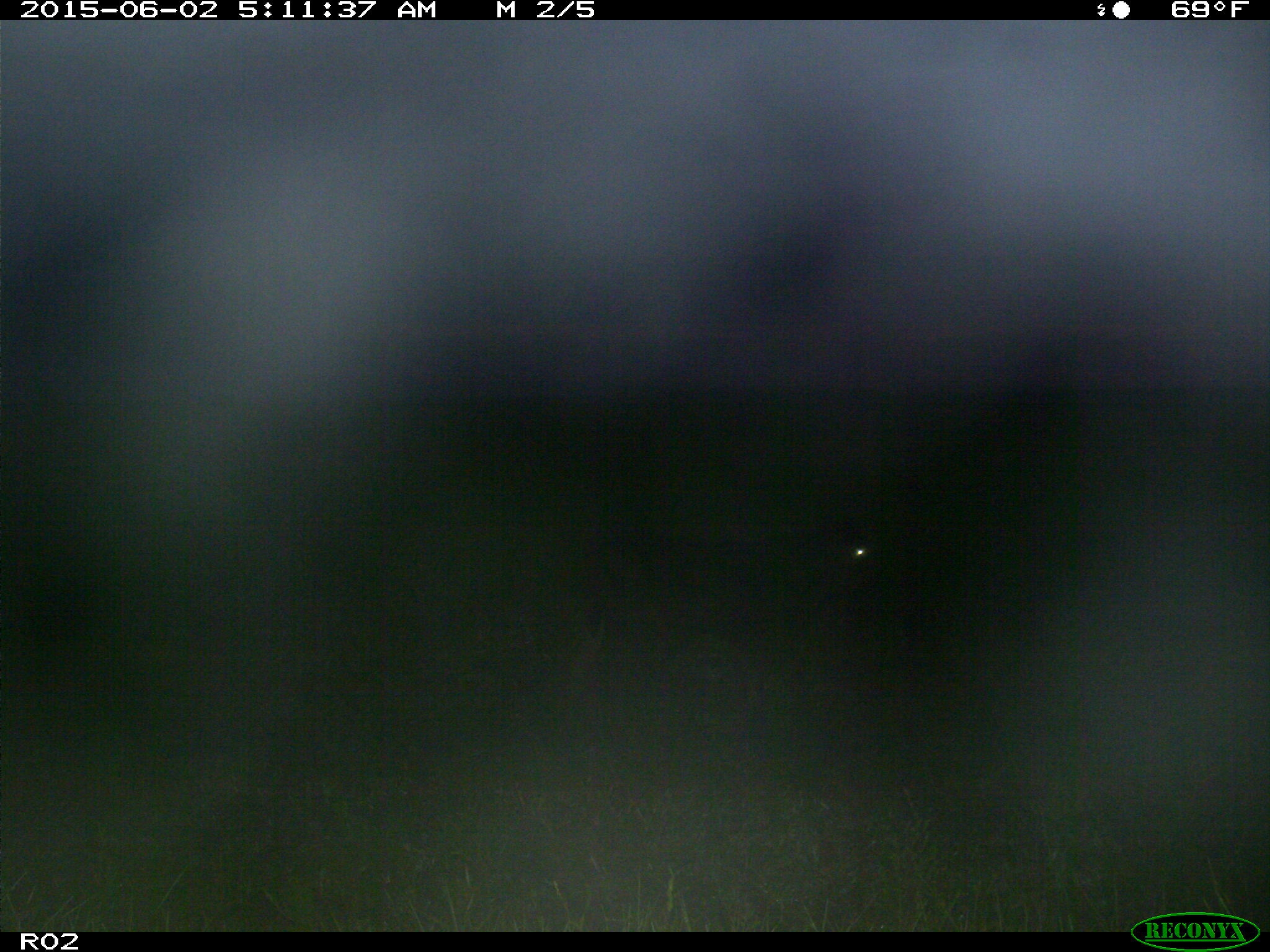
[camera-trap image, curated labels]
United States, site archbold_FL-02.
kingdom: Animalia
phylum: Chordata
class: Mammalia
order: Artiodactyla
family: Bovidae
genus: Bos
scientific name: Bos taurus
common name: domestic cow